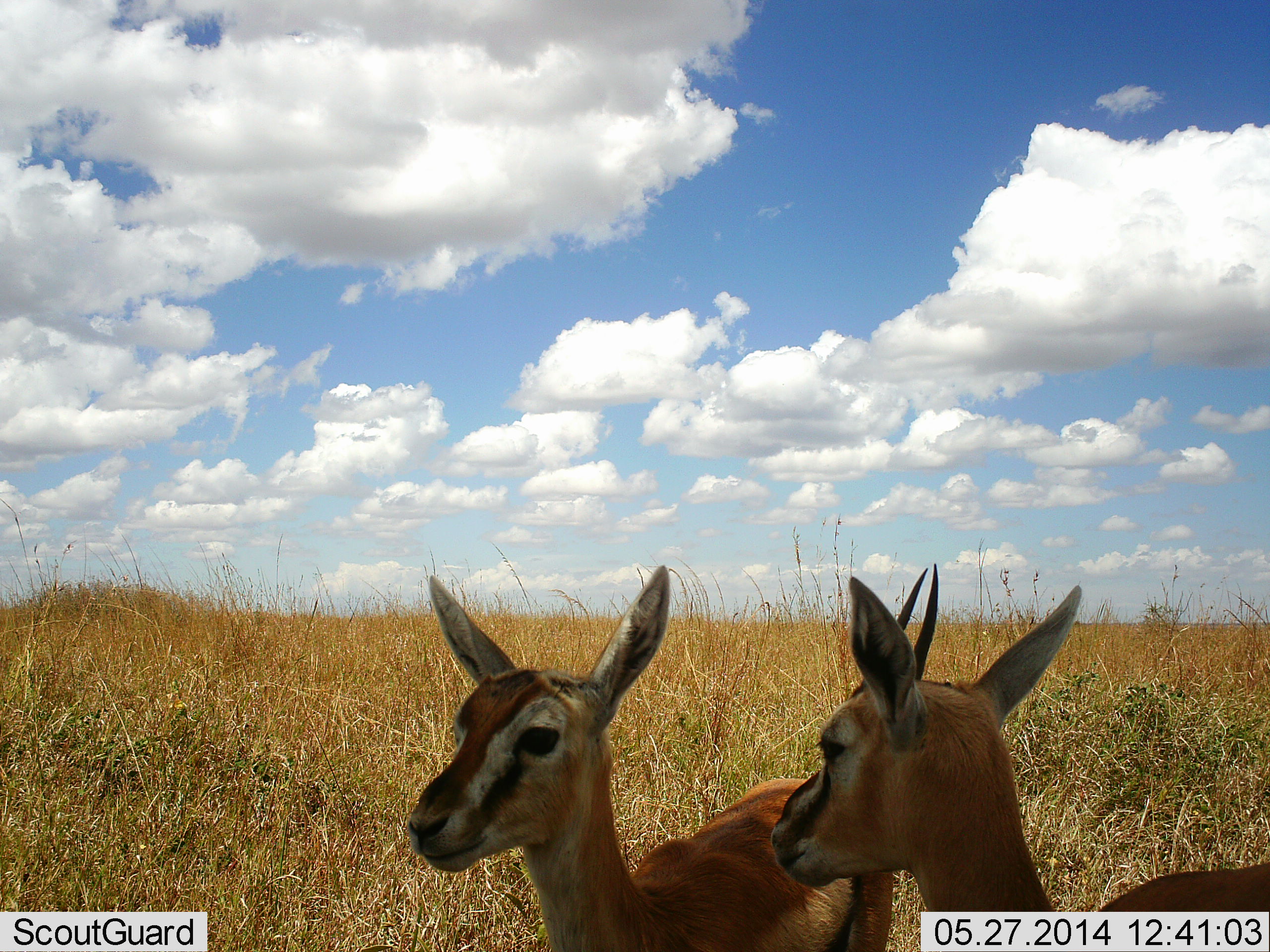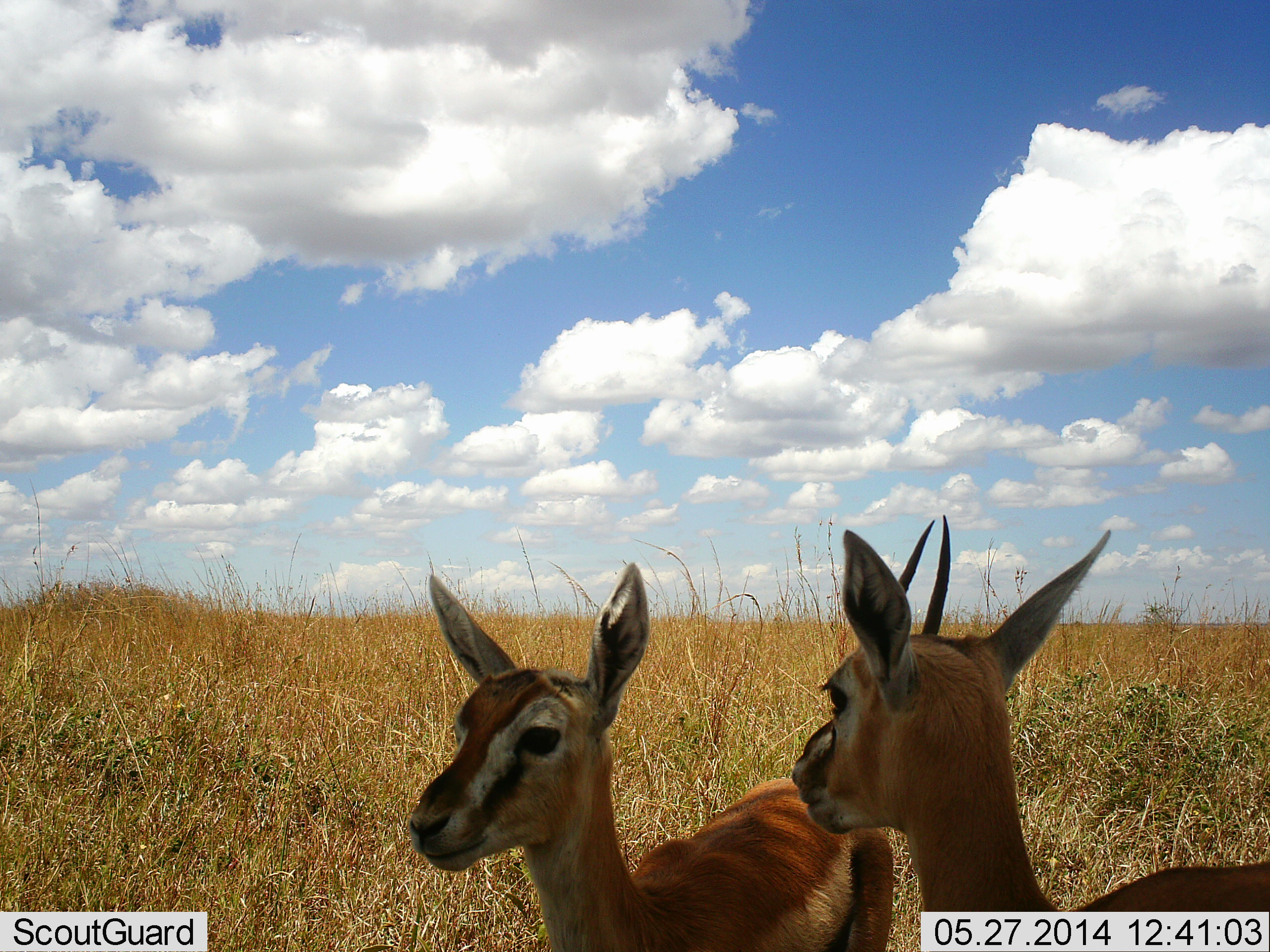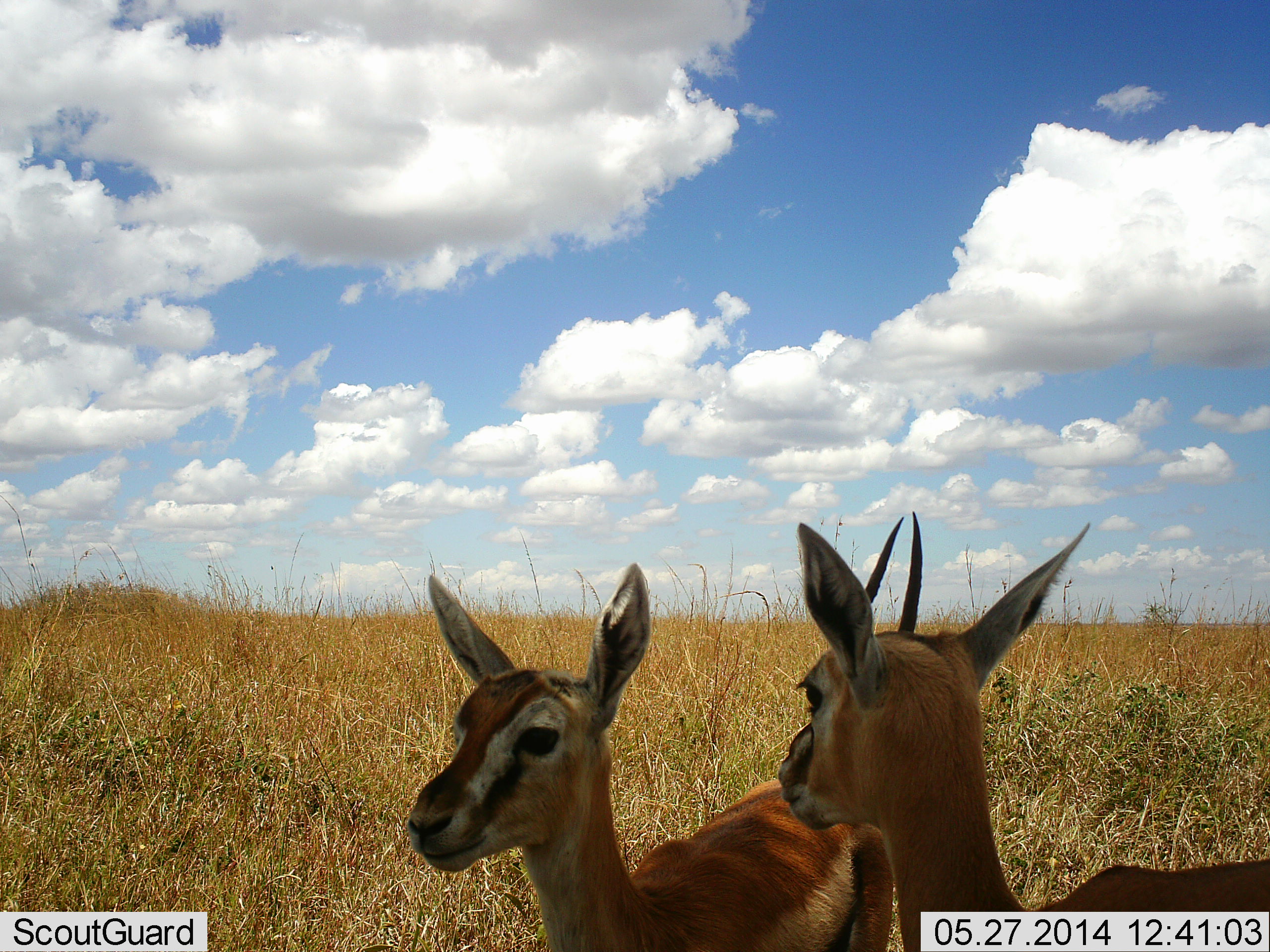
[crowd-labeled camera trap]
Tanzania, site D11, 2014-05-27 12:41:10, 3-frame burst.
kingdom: Animalia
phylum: Chordata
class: Mammalia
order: Artiodactyla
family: Bovidae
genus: Eudorcas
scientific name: Eudorcas thomsonii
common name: thomson's gazelle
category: gazellethomsons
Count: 2.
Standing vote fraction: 100%.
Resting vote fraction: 0%.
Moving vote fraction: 0%.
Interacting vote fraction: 0%.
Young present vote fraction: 10%.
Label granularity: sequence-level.